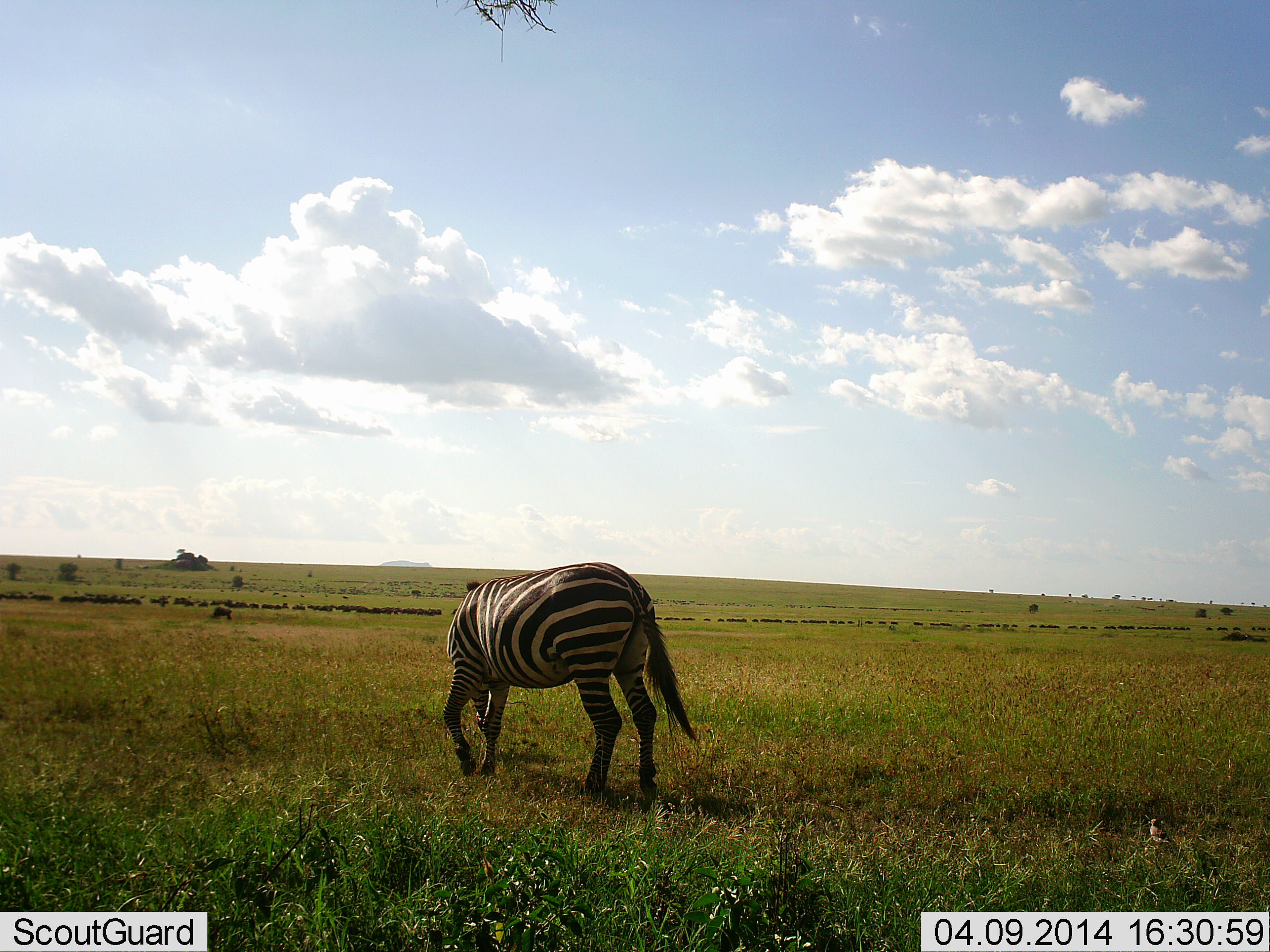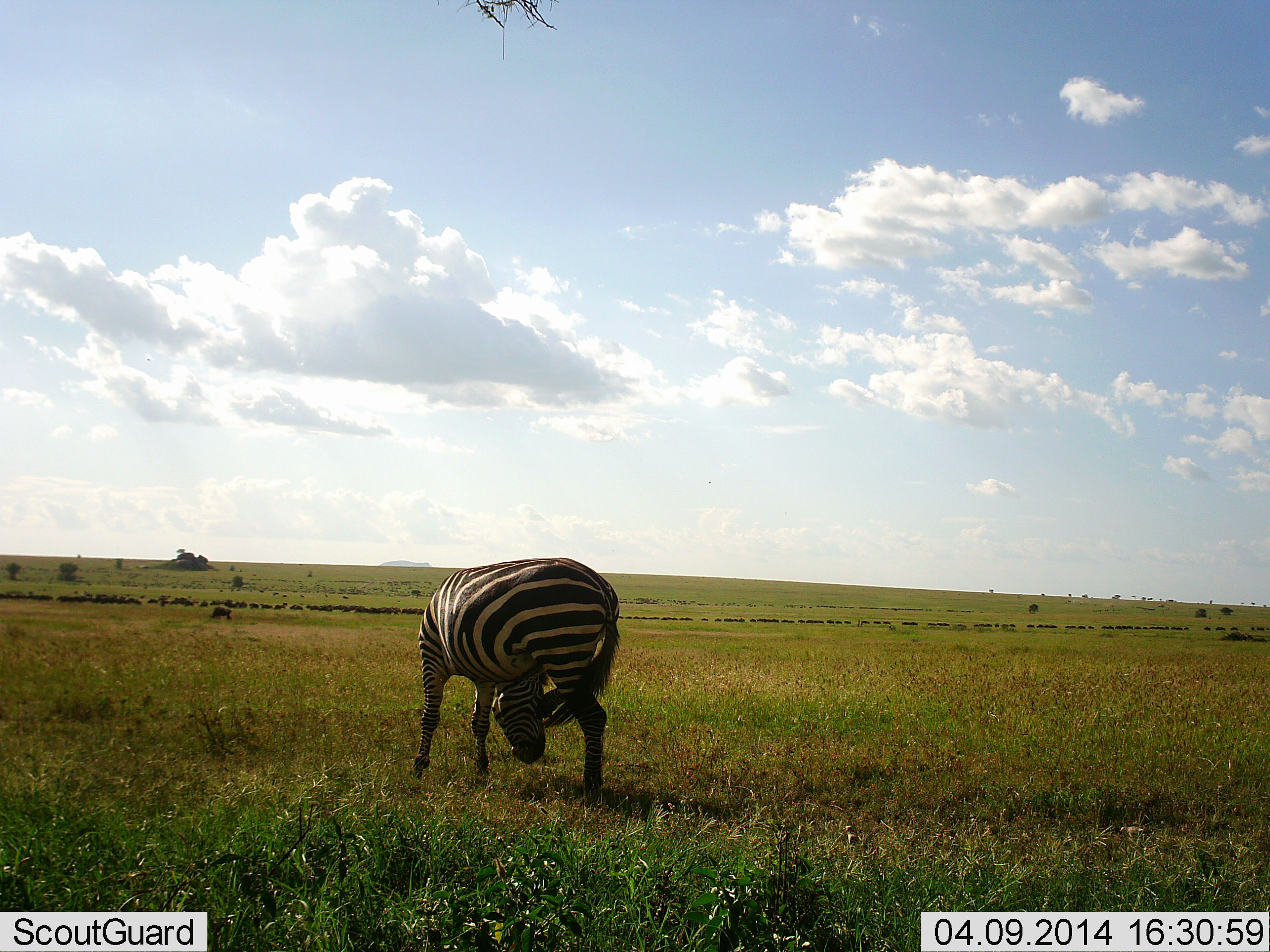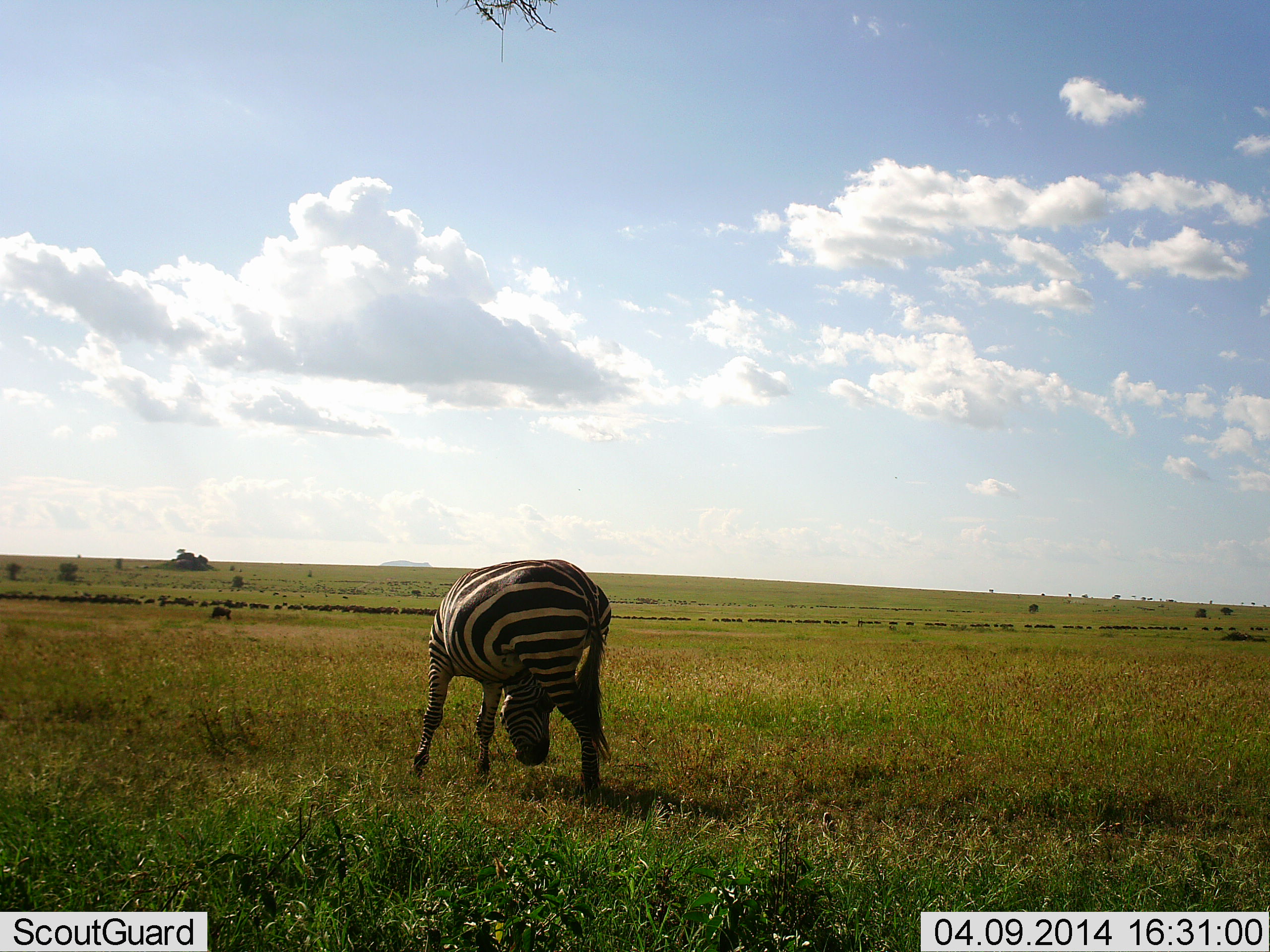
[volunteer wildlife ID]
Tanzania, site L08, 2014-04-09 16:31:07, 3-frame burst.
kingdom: Animalia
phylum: Chordata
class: Mammalia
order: Perissodactyla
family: Equidae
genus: Equus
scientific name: Equus quagga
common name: plains zebra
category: zebra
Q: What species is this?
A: Zebra (plains zebra) (Equus quagga).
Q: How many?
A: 1.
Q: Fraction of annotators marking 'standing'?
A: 78%.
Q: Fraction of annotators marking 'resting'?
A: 0%.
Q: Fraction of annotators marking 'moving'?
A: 17%.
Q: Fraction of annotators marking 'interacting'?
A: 0%.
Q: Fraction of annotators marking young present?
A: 0%.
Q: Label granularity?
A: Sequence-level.